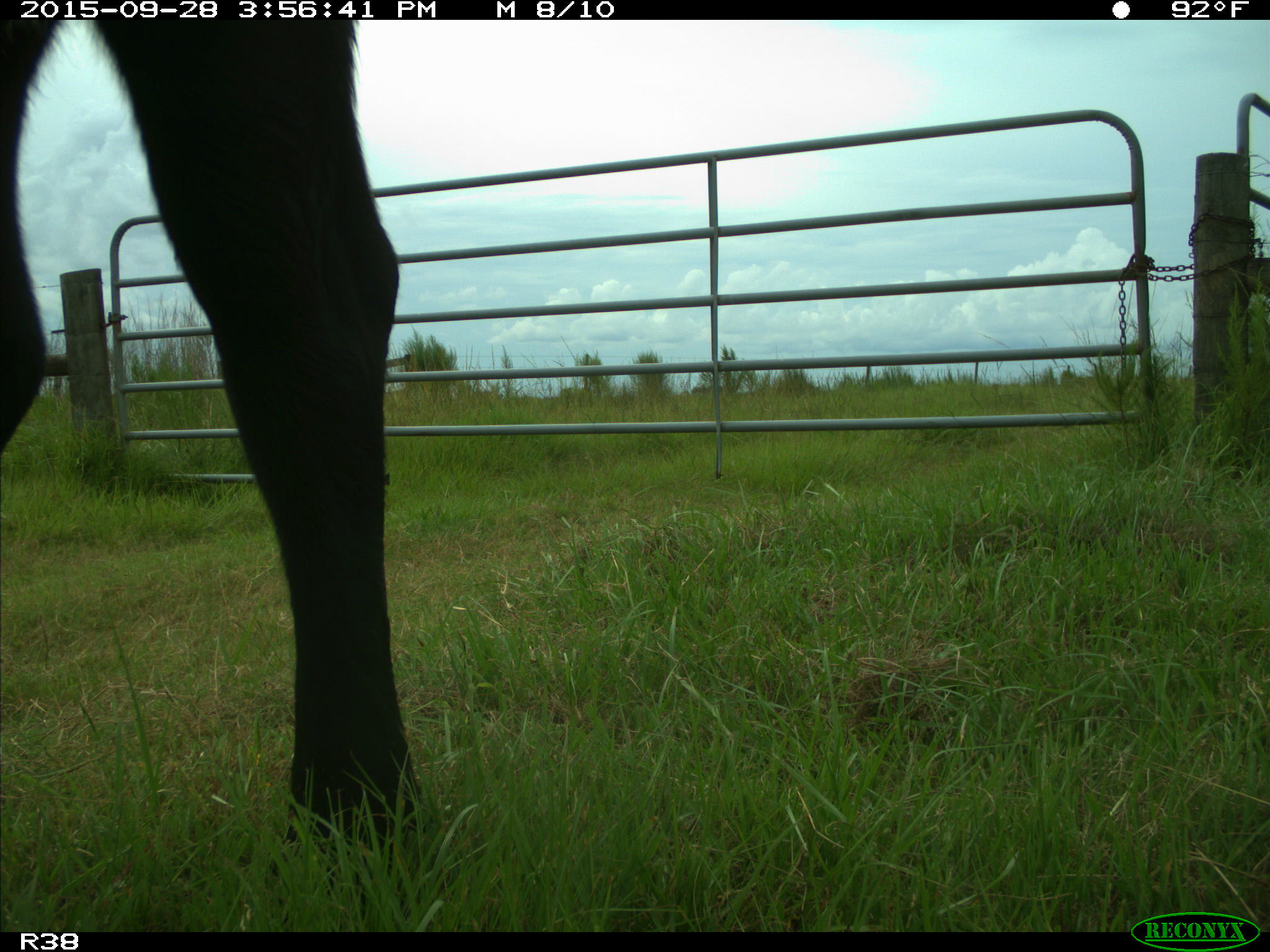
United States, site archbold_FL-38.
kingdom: Animalia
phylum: Chordata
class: Mammalia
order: Artiodactyla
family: Bovidae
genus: Bos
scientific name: Bos taurus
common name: domestic cow